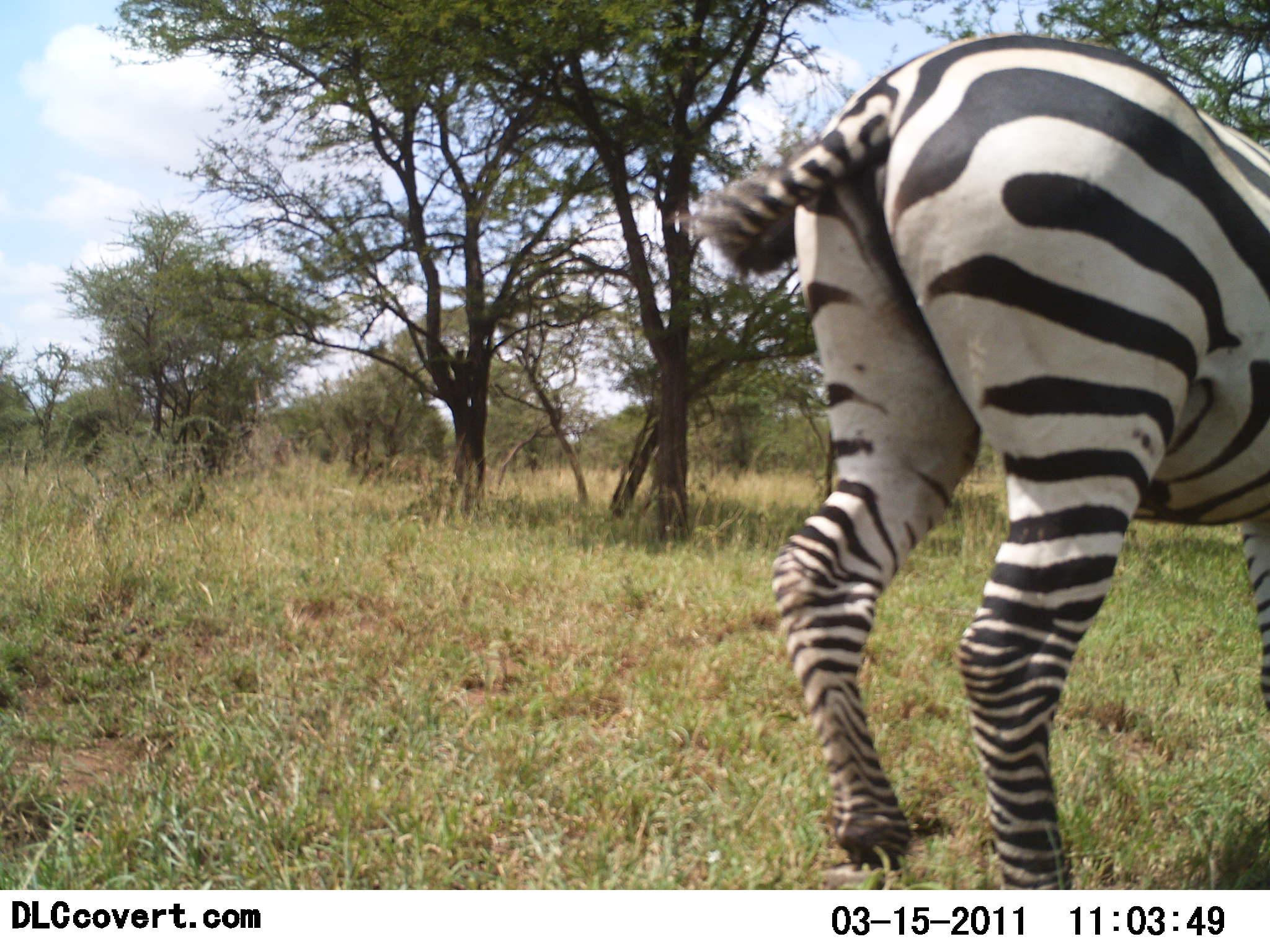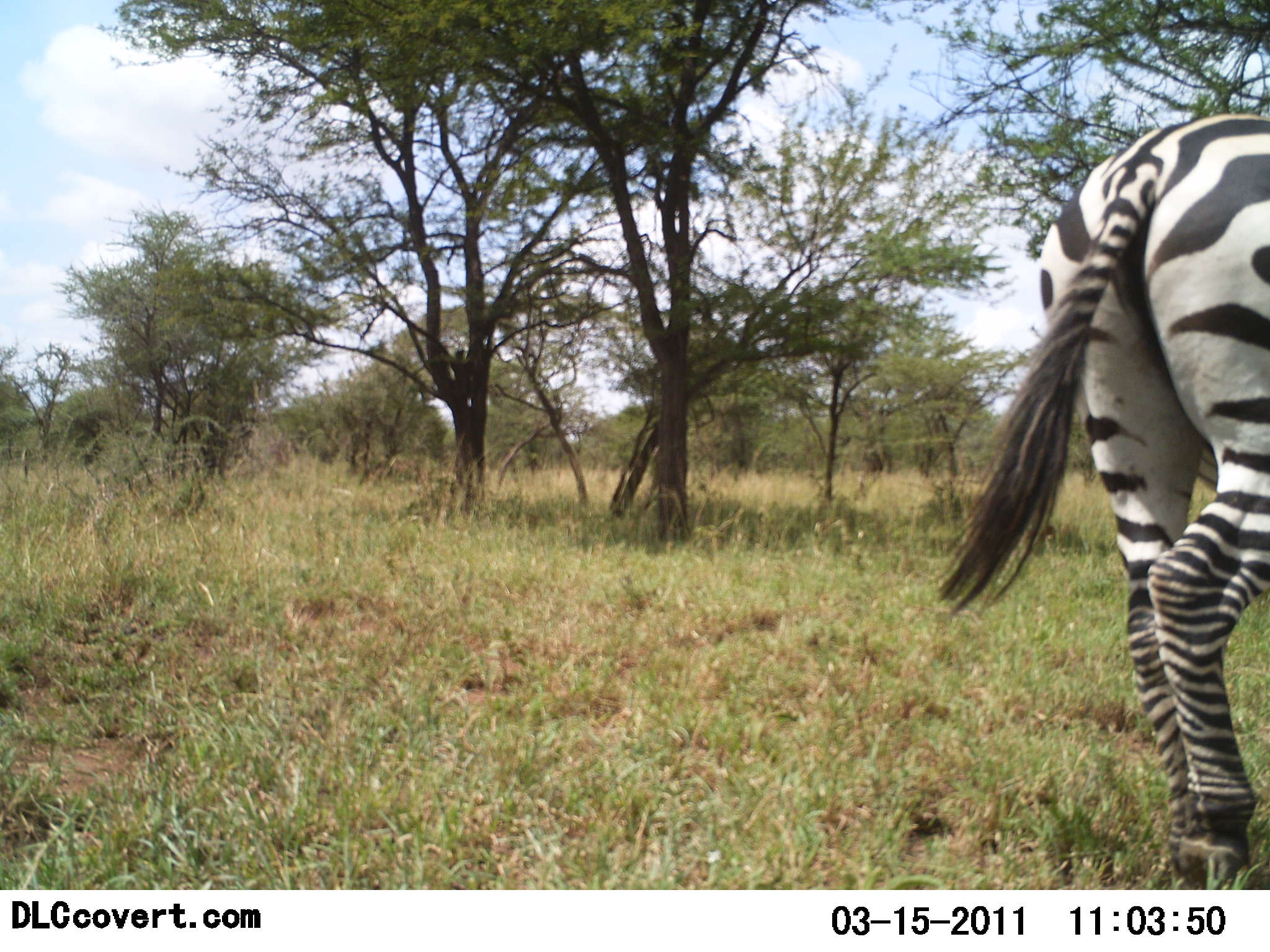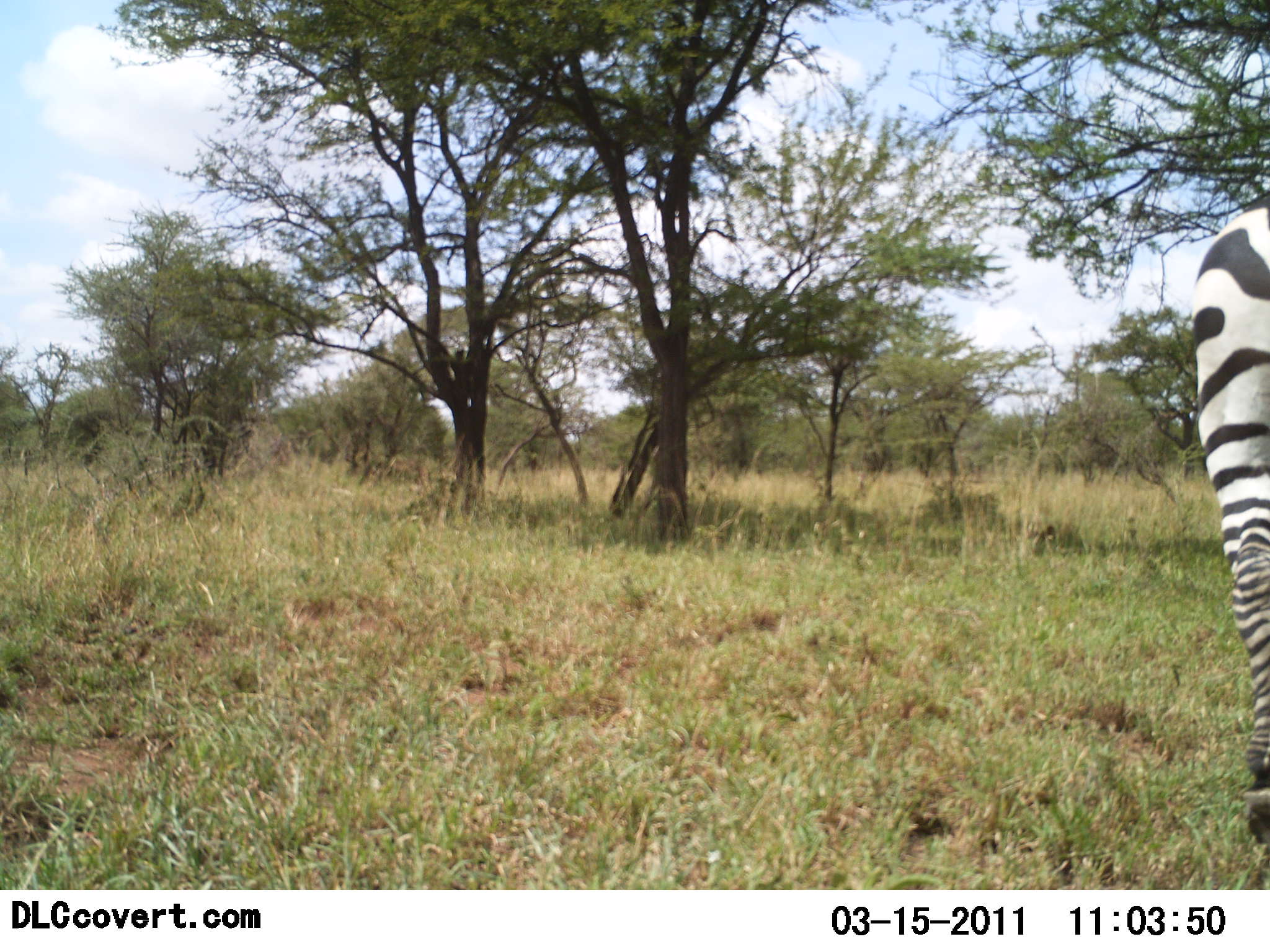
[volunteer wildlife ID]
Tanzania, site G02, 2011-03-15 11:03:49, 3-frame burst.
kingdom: Animalia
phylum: Chordata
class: Mammalia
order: Perissodactyla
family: Equidae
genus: Equus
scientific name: Equus quagga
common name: plains zebra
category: zebra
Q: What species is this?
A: Zebra (plains zebra) (Equus quagga).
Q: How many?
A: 1.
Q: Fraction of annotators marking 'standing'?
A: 0%.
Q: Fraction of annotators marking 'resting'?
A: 0%.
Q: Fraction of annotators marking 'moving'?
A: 100%.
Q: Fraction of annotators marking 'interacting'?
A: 0%.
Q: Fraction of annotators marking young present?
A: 0%.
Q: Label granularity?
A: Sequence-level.